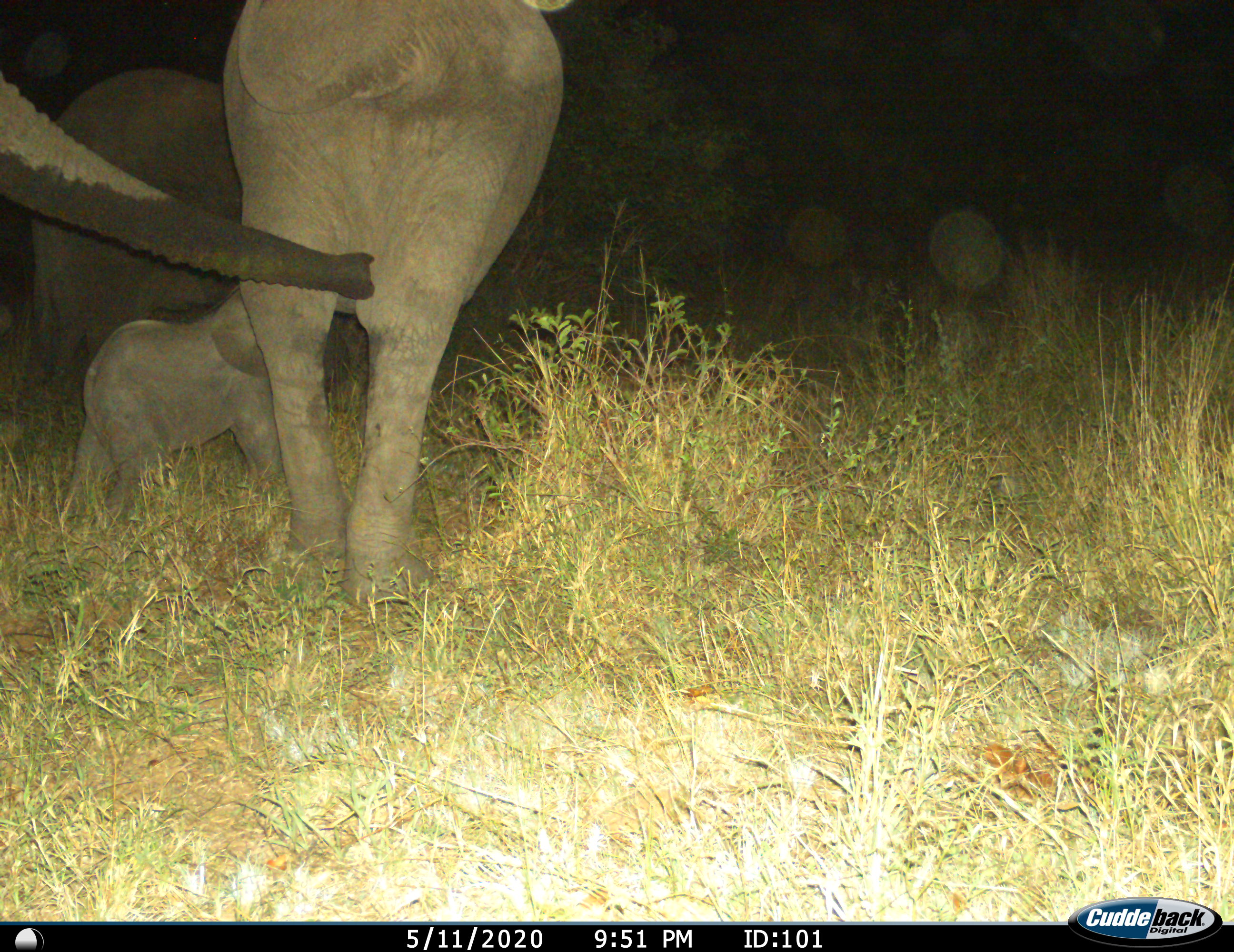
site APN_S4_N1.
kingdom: Animalia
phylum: Chordata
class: Mammalia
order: Proboscidea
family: Elephantidae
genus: Loxodonta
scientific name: Loxodonta africana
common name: african bush elephant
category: elephant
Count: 4.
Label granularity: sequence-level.